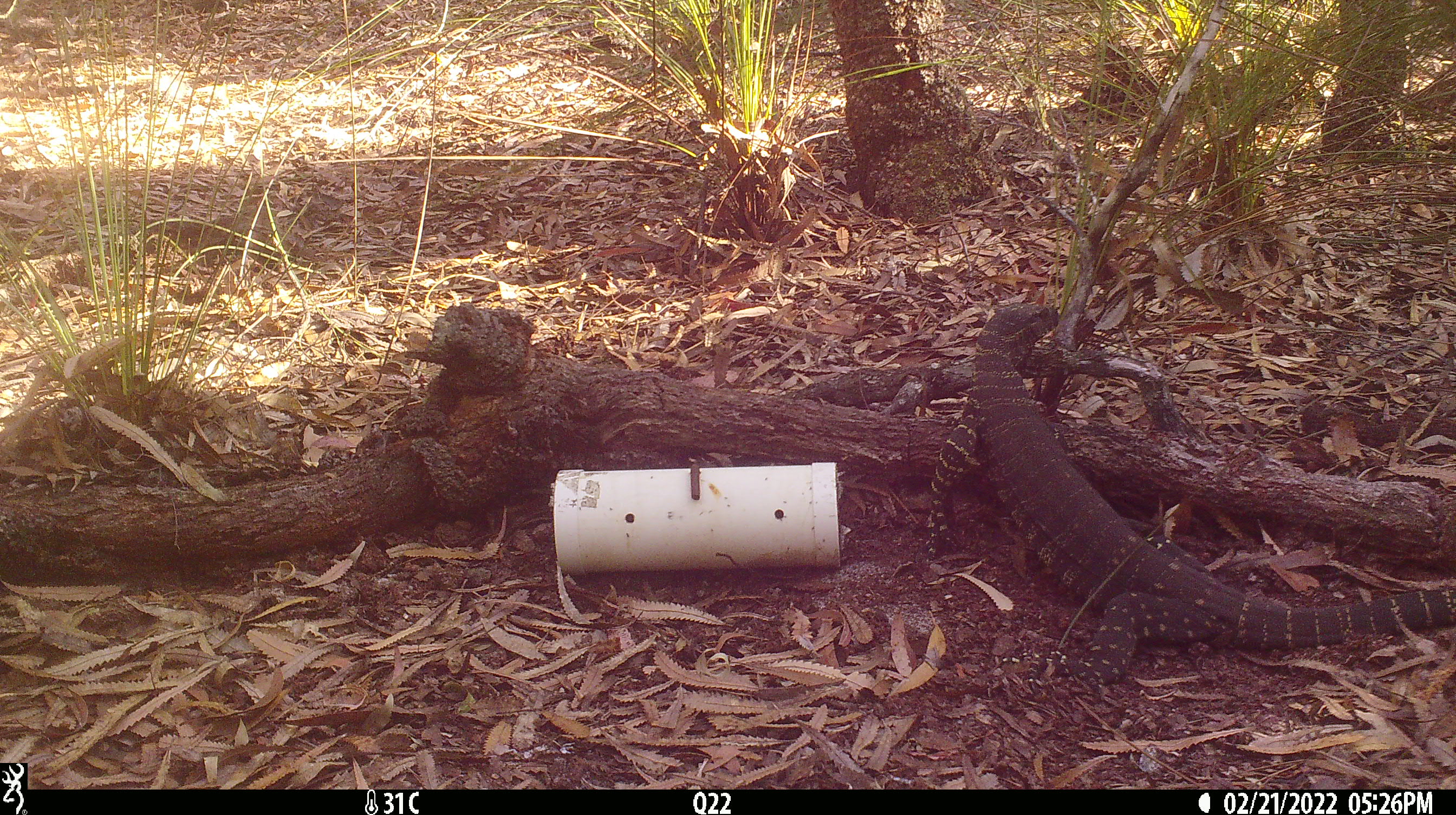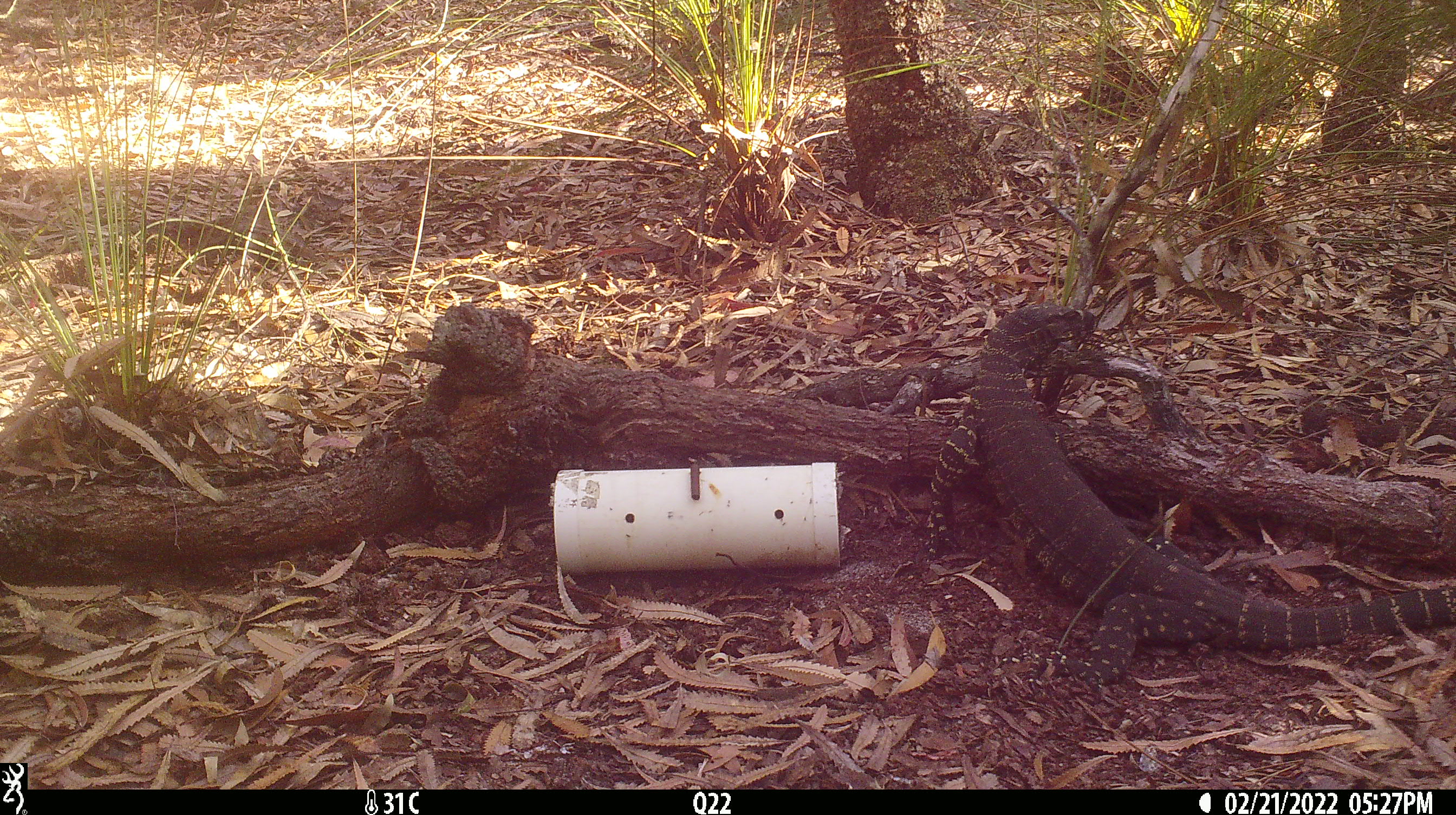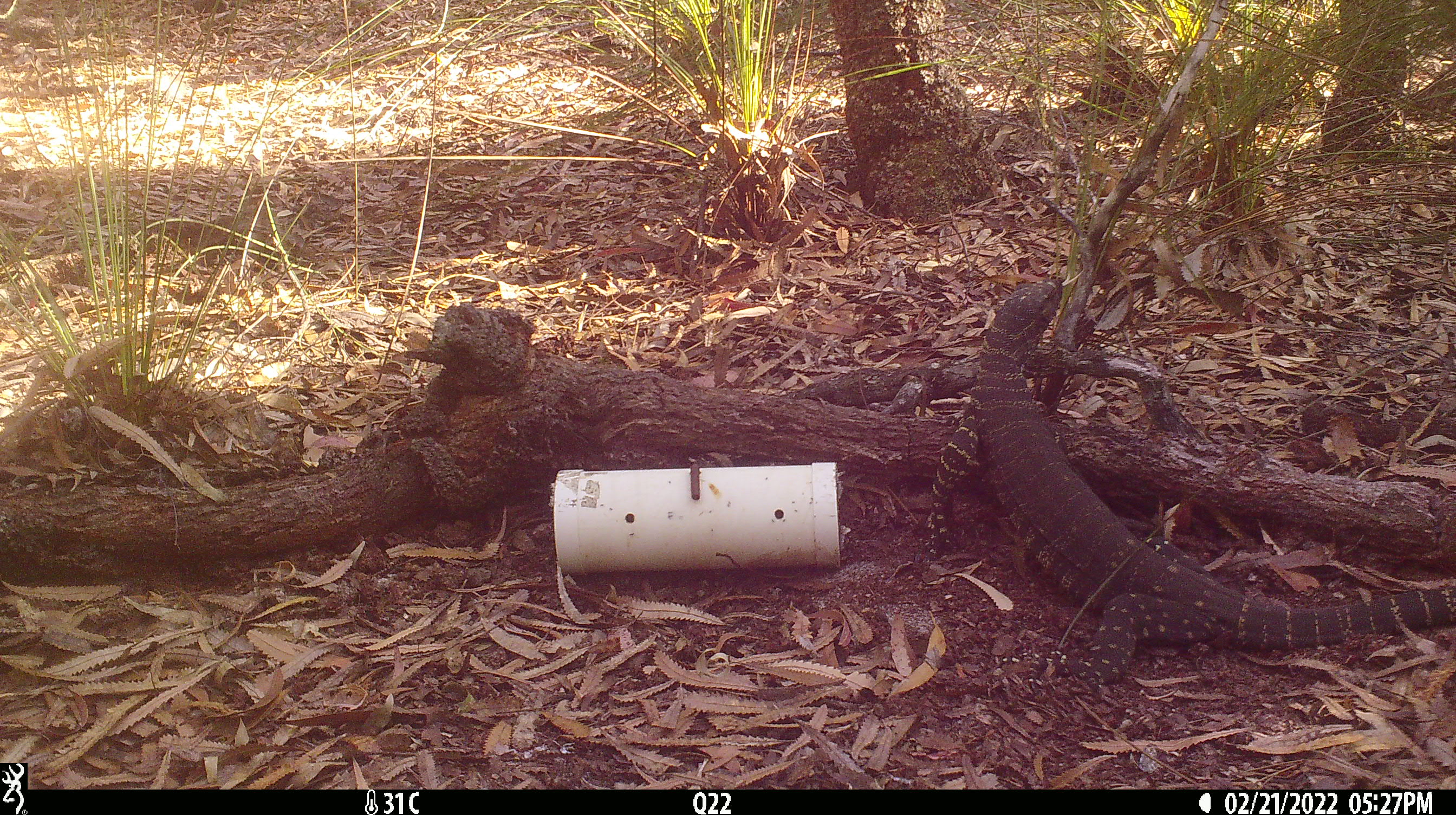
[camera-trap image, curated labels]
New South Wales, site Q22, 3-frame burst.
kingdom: Animalia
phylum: Chordata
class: Reptilia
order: Squamata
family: Varanidae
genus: Varanus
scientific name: Varanus varius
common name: lace monitor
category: goanna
Goanna (lace monitor) (Varanus varius).